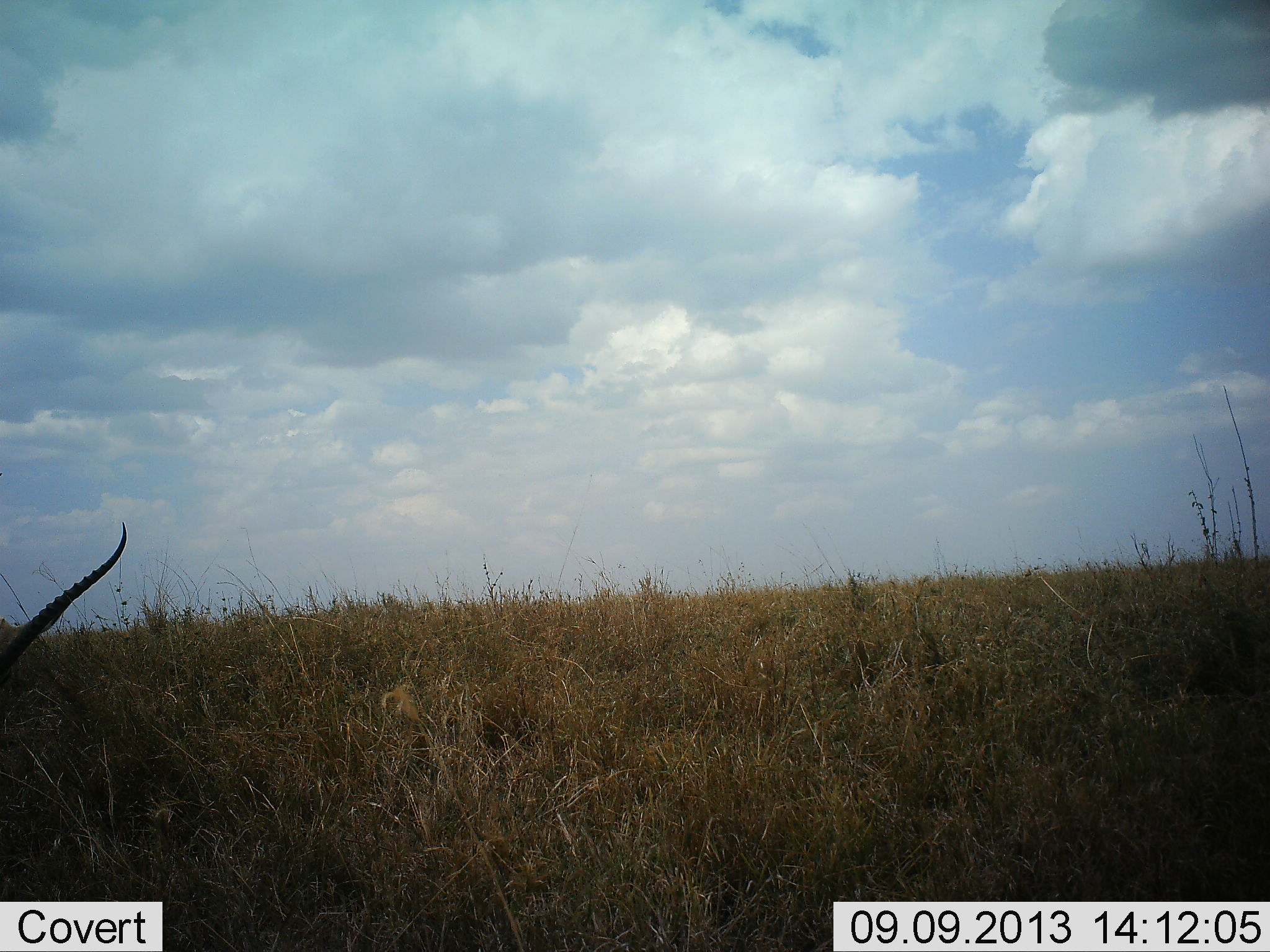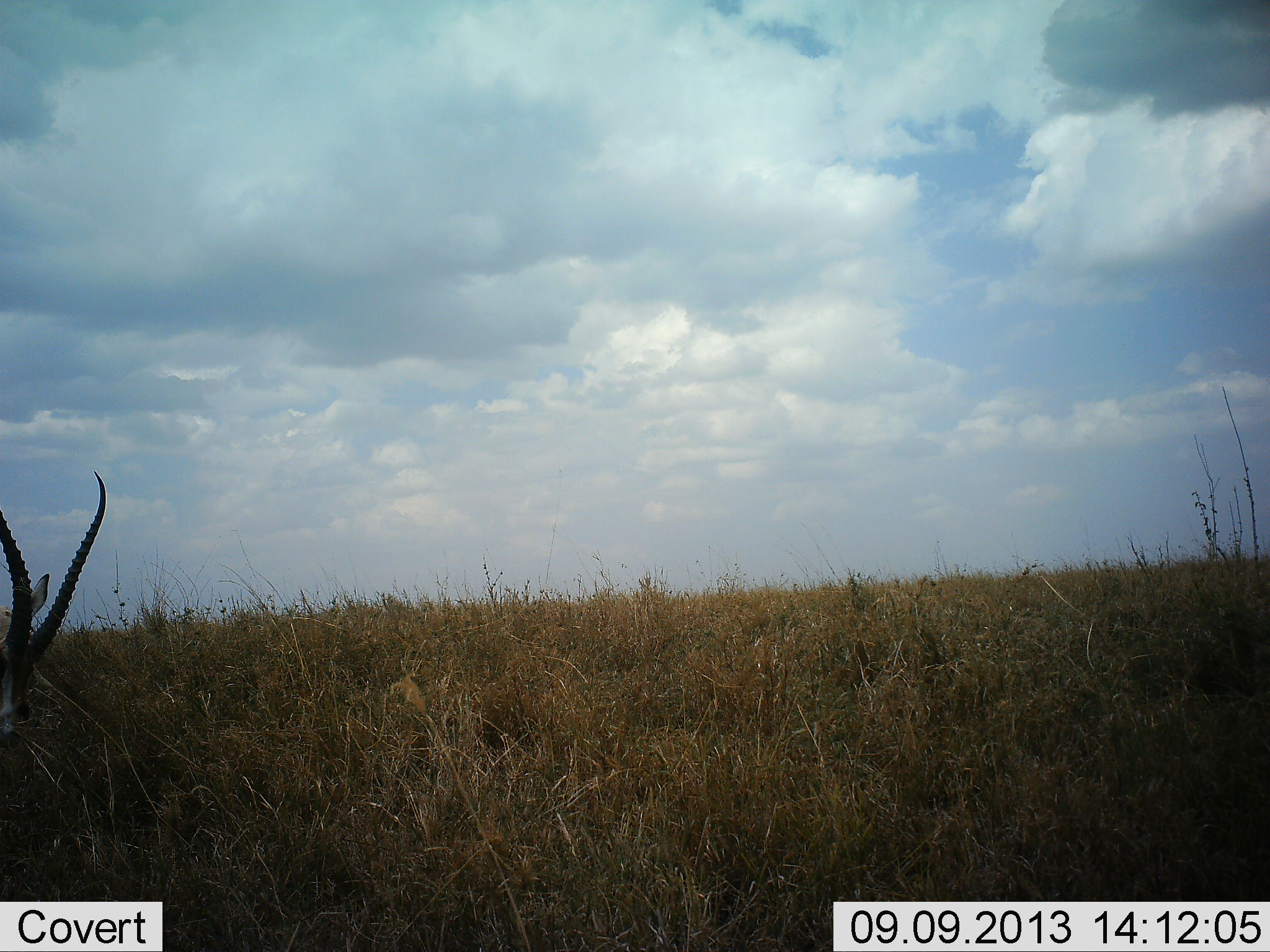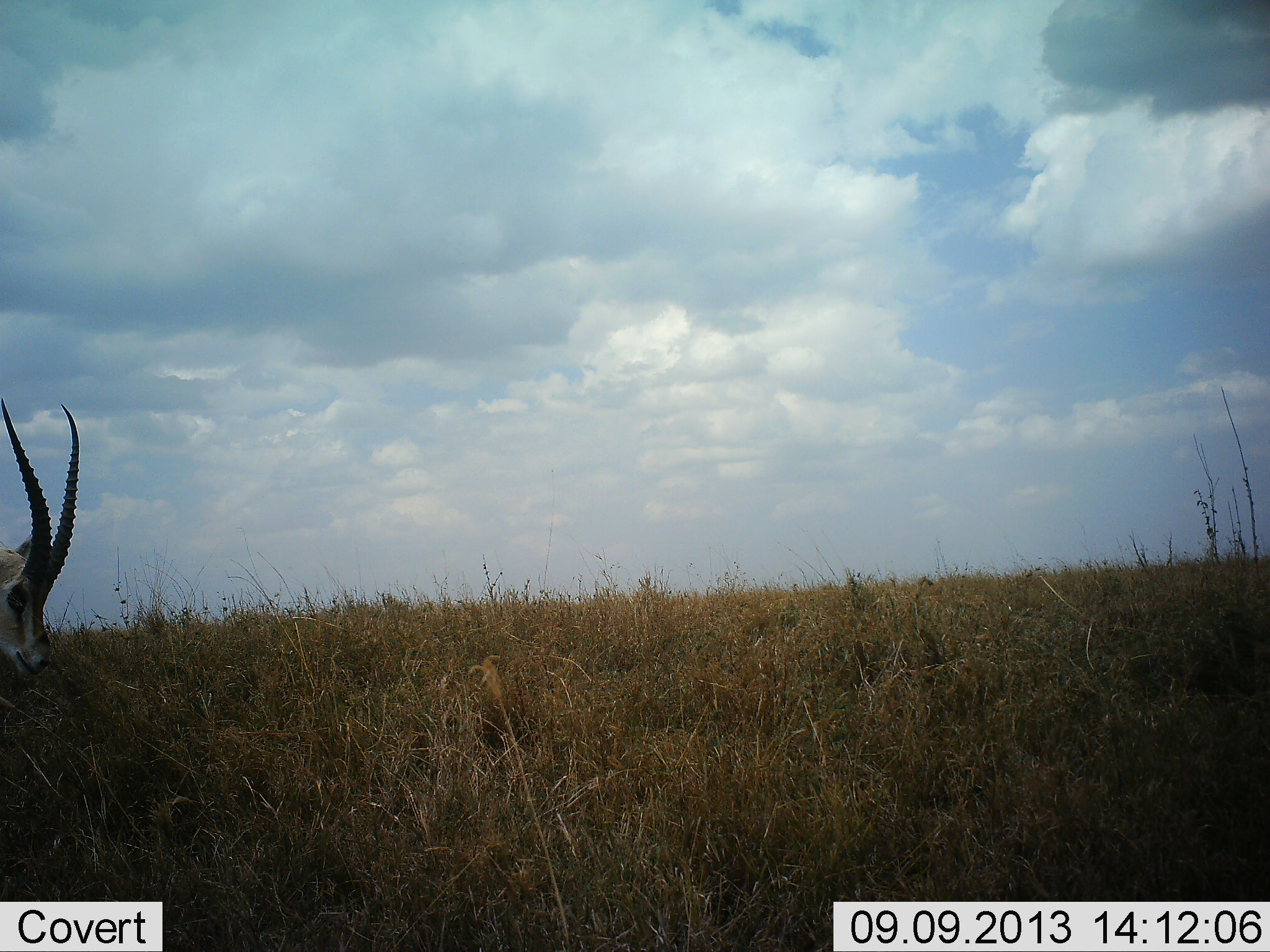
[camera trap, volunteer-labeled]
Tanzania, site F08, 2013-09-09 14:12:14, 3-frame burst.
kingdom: Animalia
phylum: Chordata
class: Mammalia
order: Artiodactyla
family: Bovidae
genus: Nanger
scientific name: Nanger granti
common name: grant's gazelle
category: gazellegrants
Gazellegrants (grant's gazelle) (Nanger granti), count 1. Behavior (volunteer vote fractions): standing 47%, resting 0%, moving 16%, interacting 0%. Young present (vote fraction): 0%. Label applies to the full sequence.